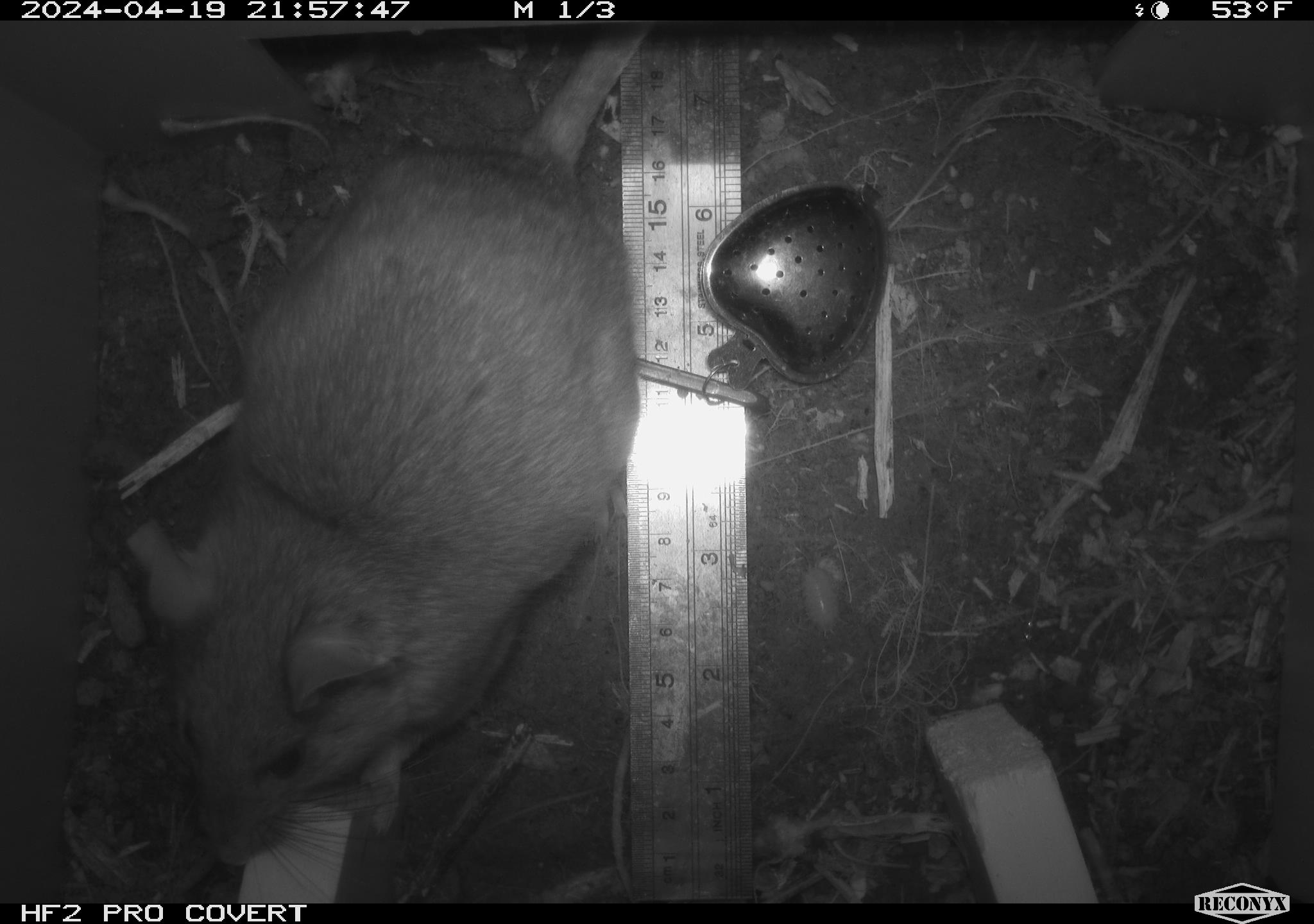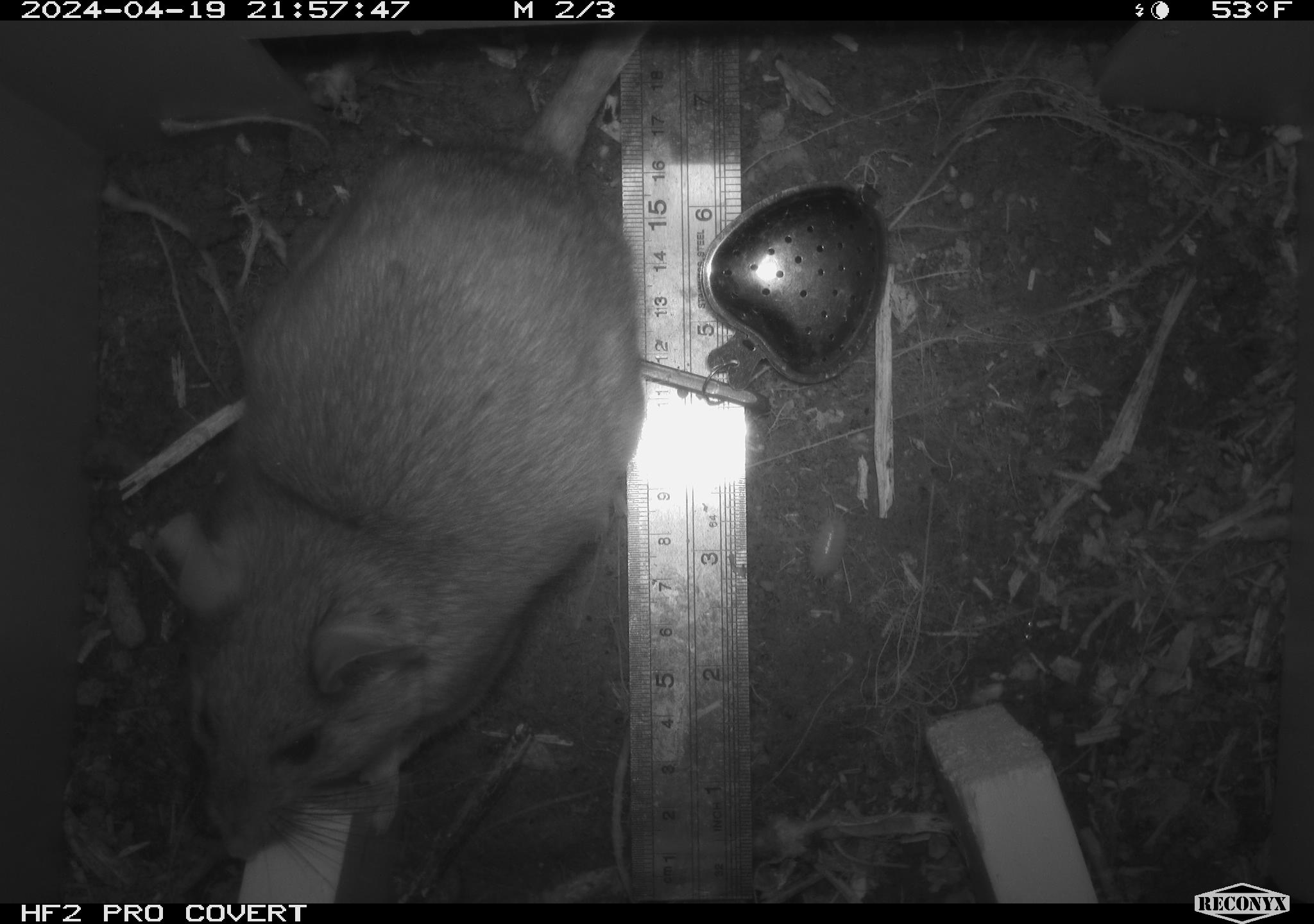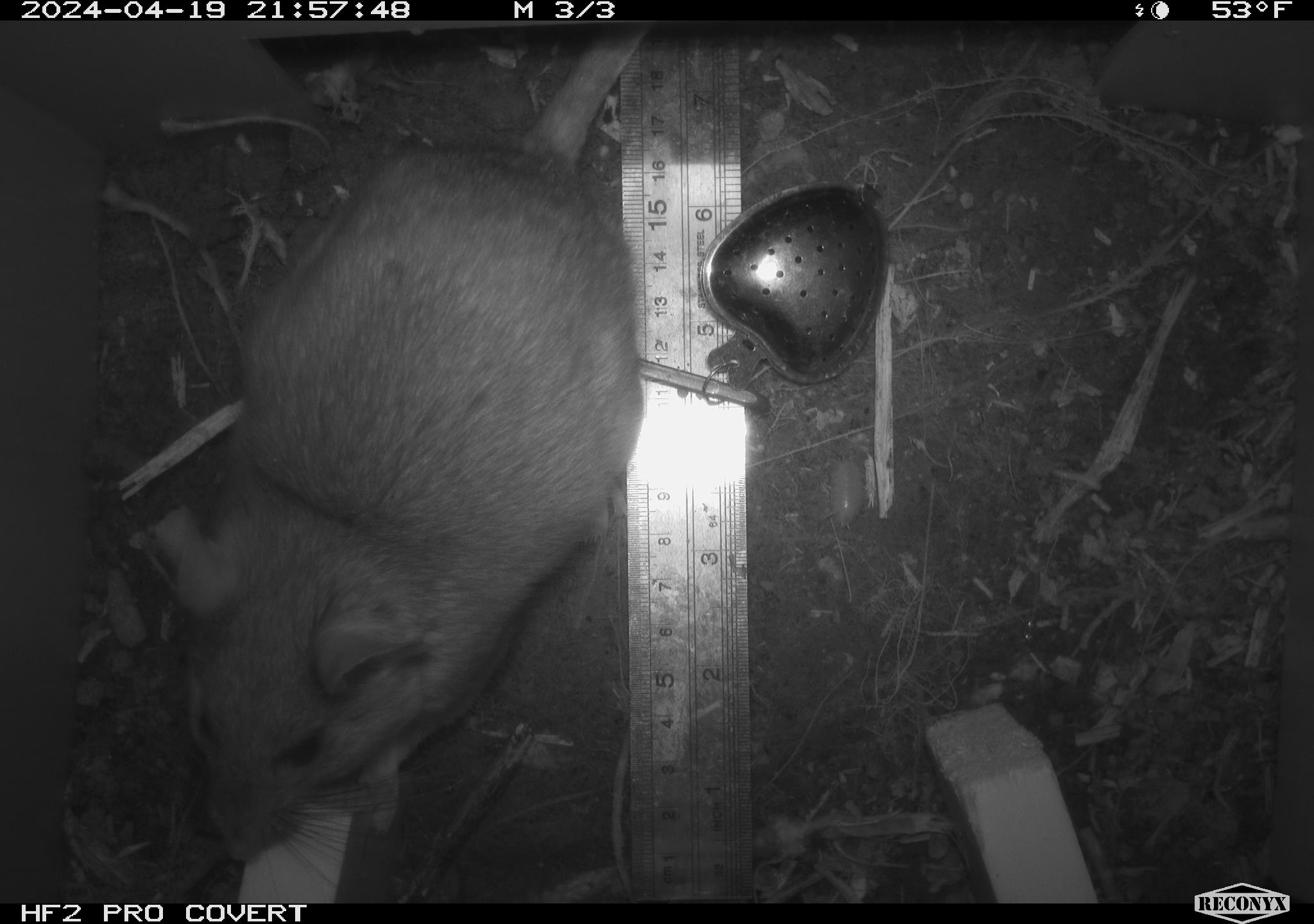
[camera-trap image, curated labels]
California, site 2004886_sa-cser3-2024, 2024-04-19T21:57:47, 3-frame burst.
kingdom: Animalia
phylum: Chordata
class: Mammalia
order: Rodentia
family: Muridae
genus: Rattus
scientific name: Rattus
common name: rat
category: rattus species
Rattus species (rat) (Rattus).